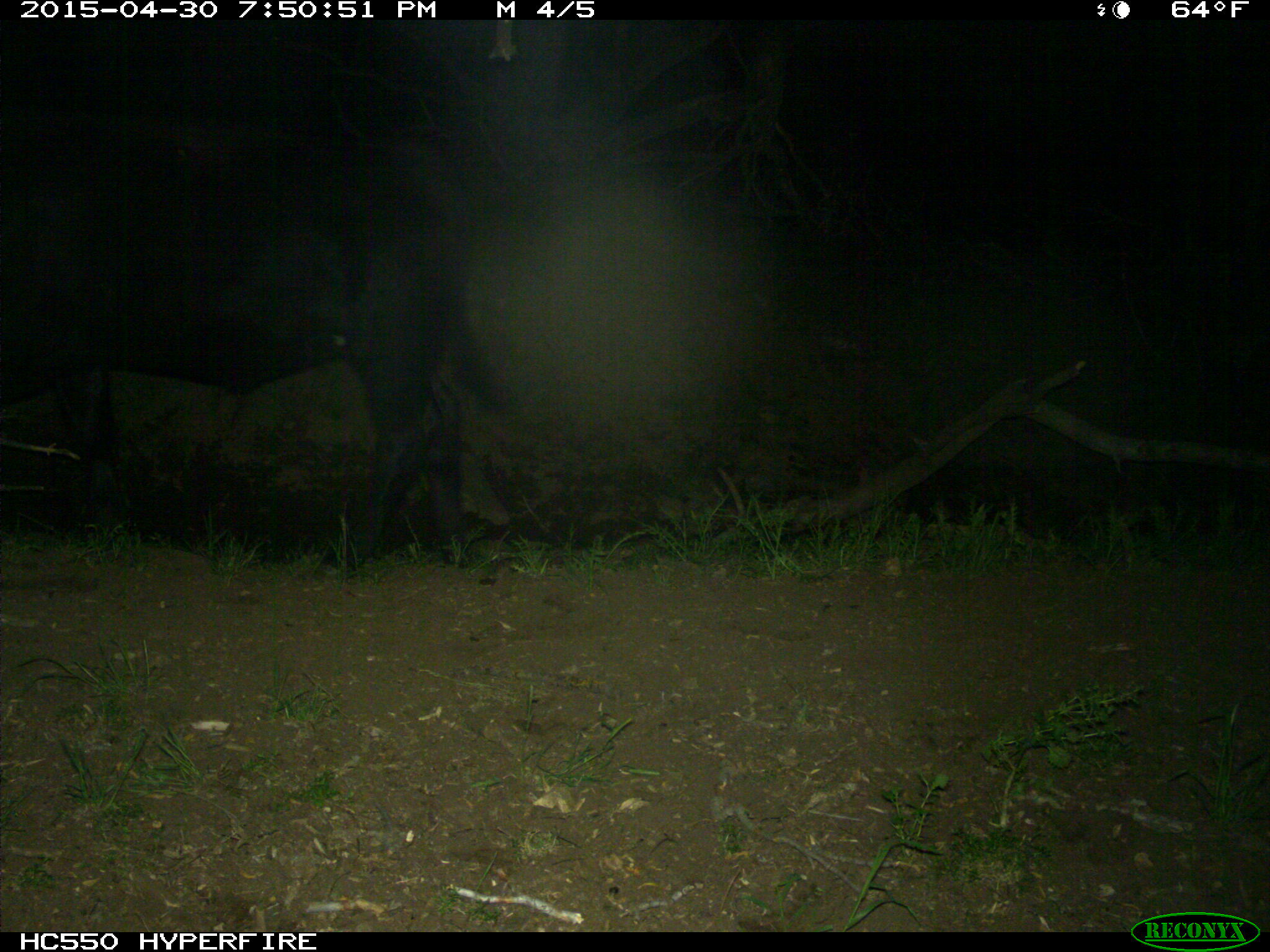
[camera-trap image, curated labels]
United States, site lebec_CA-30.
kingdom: Animalia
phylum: Chordata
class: Mammalia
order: Artiodactyla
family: Bovidae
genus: Bos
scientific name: Bos taurus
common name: domestic cow